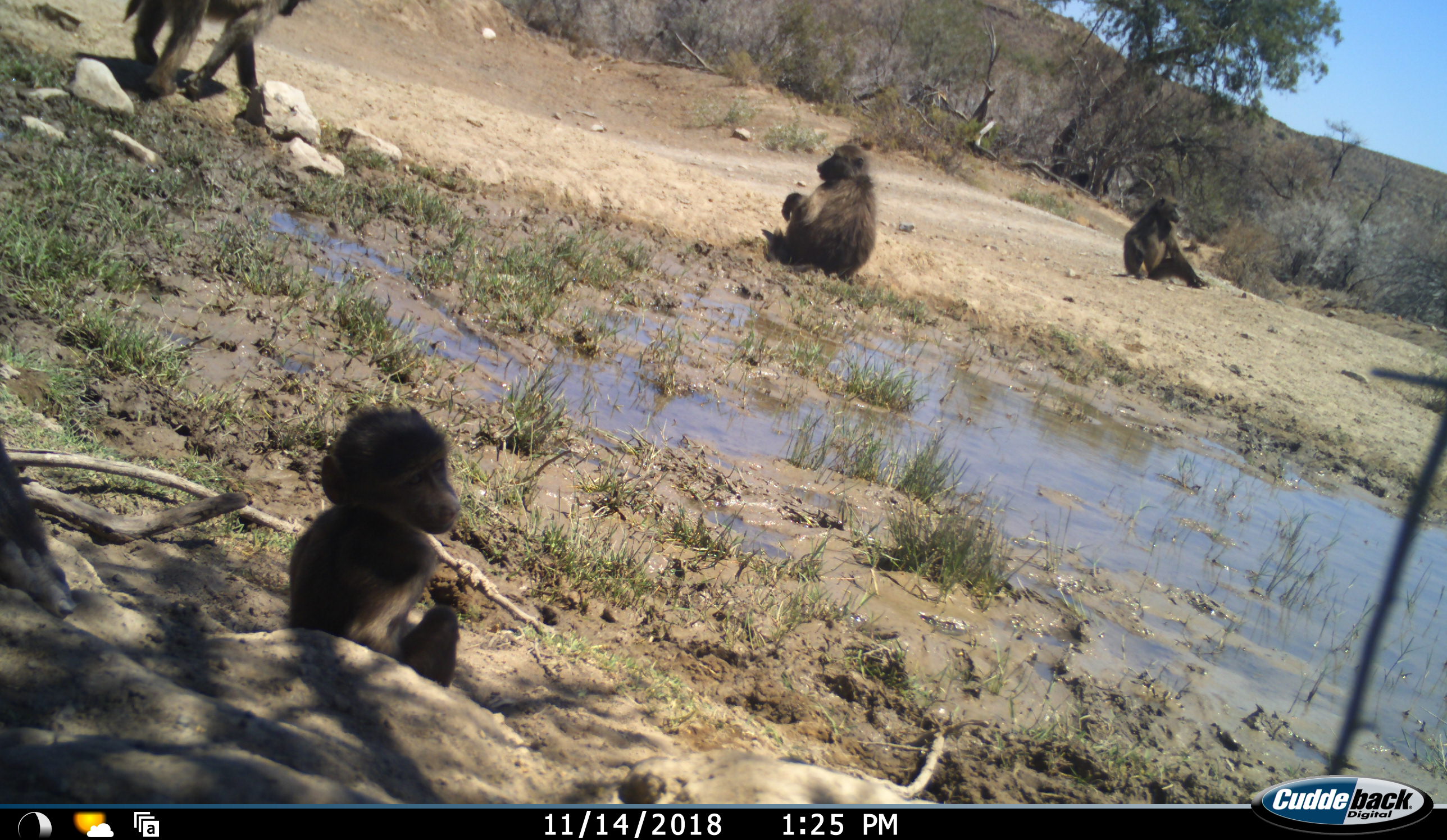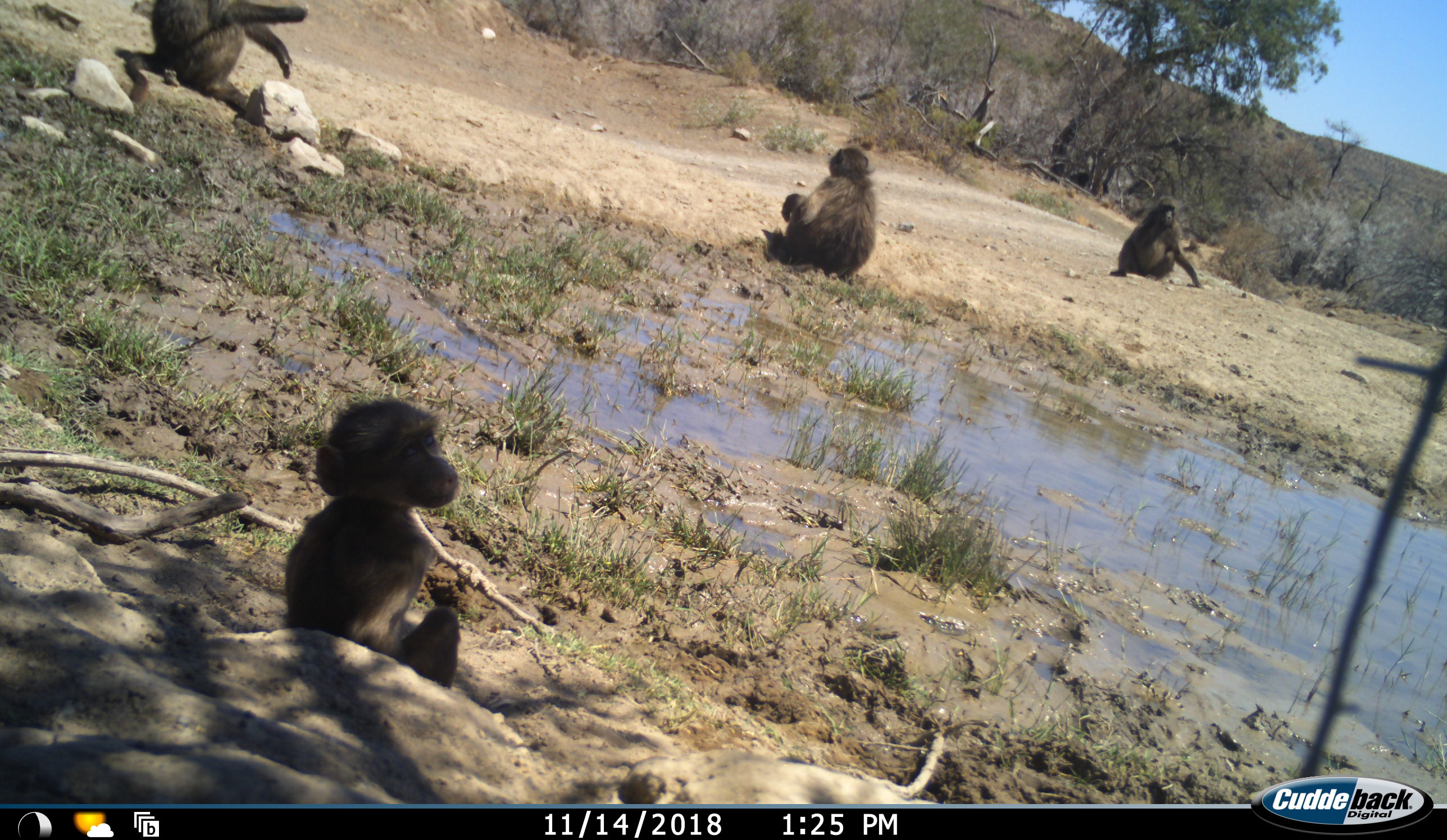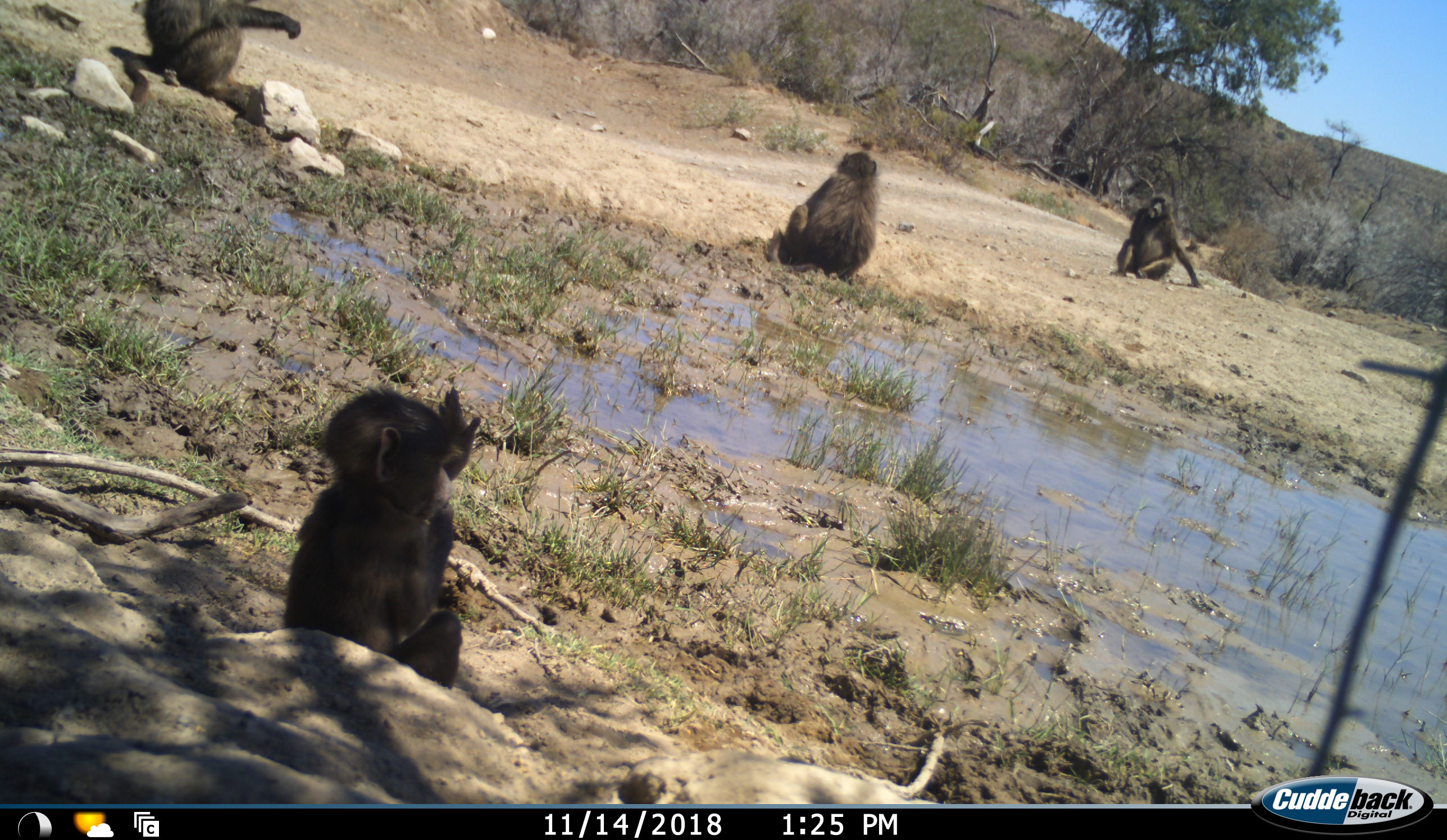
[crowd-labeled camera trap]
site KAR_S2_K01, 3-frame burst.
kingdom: Animalia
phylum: Chordata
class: Mammalia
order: Primates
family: Cercopithecidae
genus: Papio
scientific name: Papio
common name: baboon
Baboon (Papio), count 5. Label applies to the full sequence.